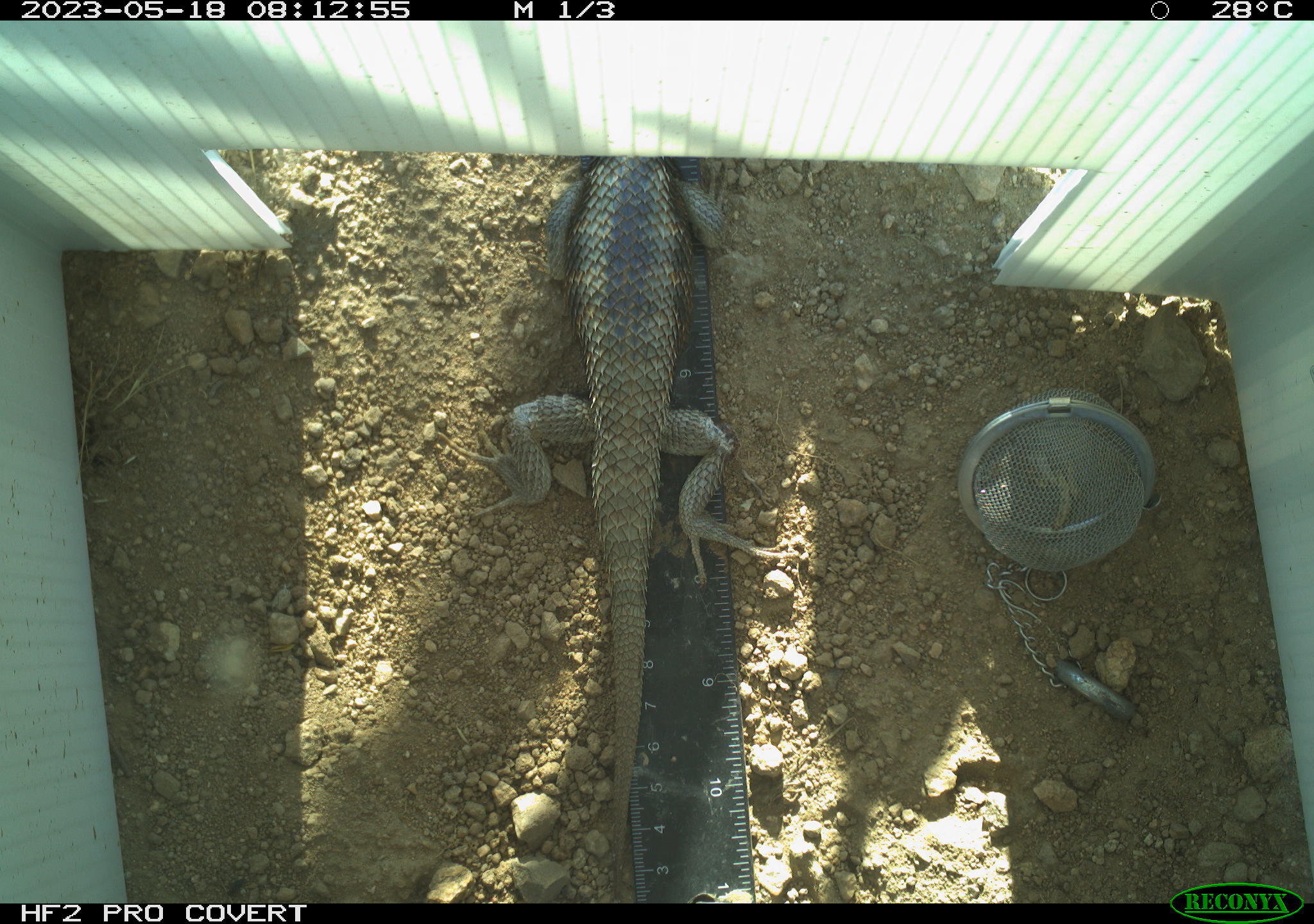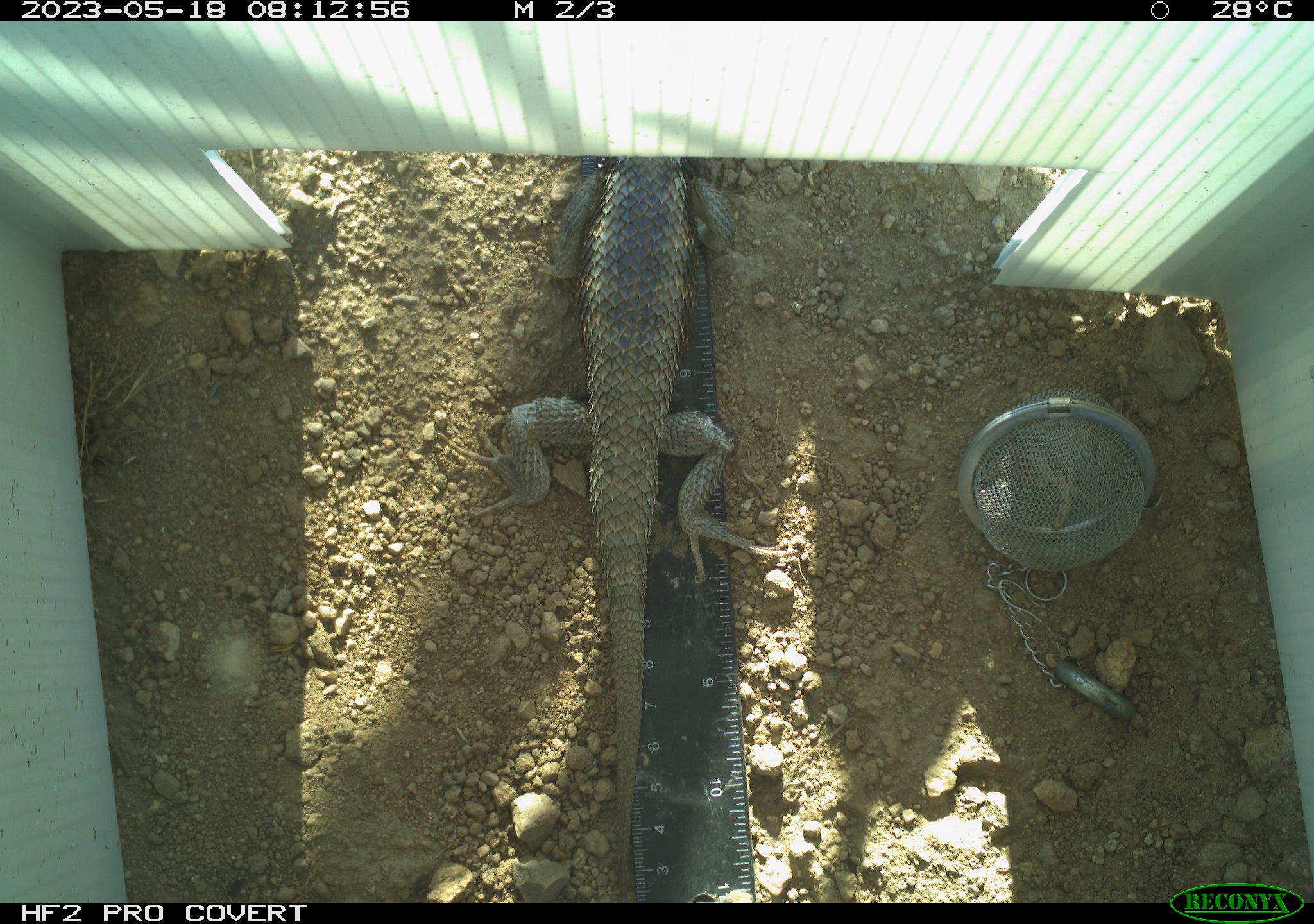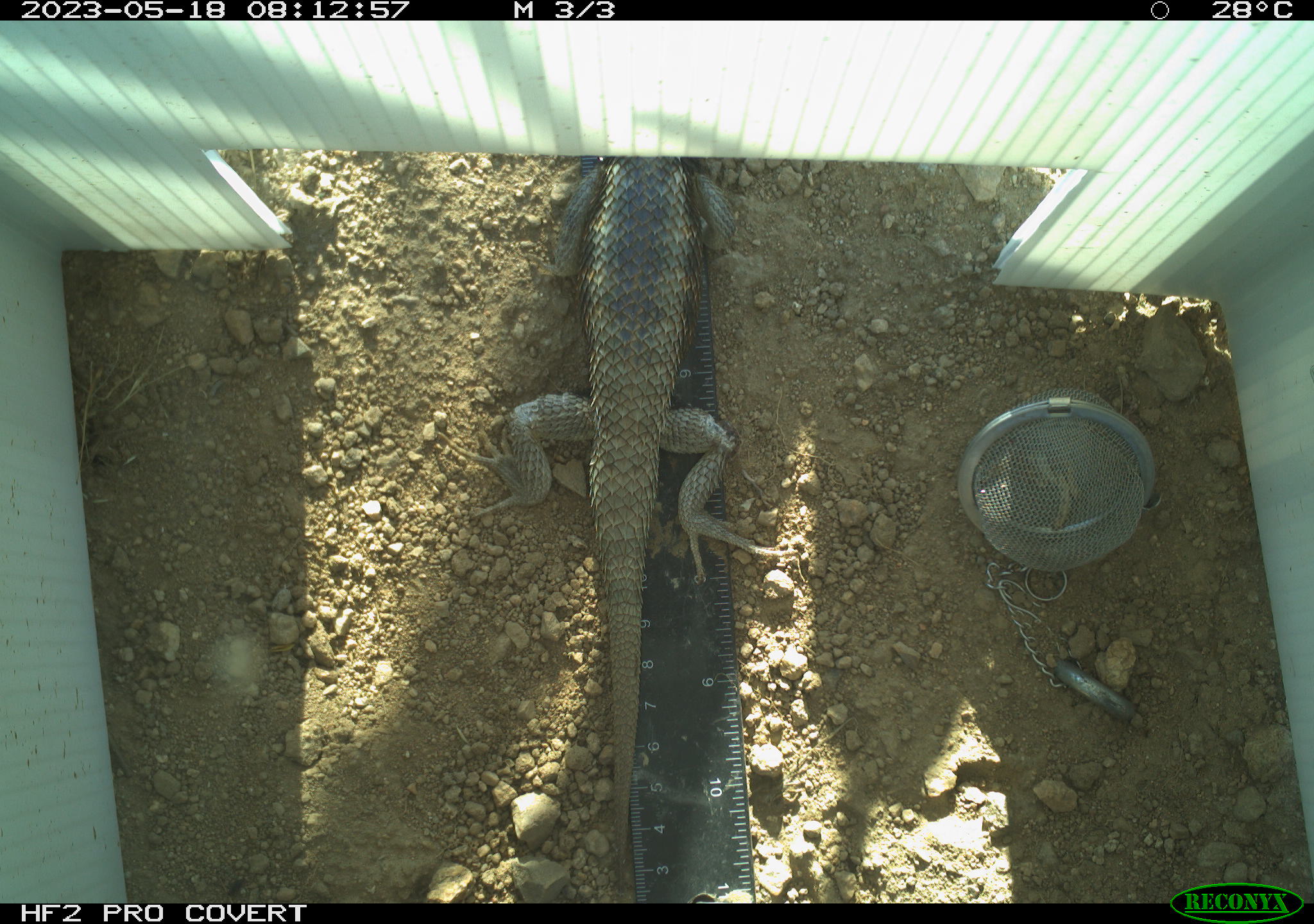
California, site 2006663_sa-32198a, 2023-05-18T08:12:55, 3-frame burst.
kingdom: Animalia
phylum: Chordata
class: Reptilia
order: Squamata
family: Phrynosomatidae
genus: Sceloporus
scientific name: Sceloporus uniformis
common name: yellow-backed spiny lizard